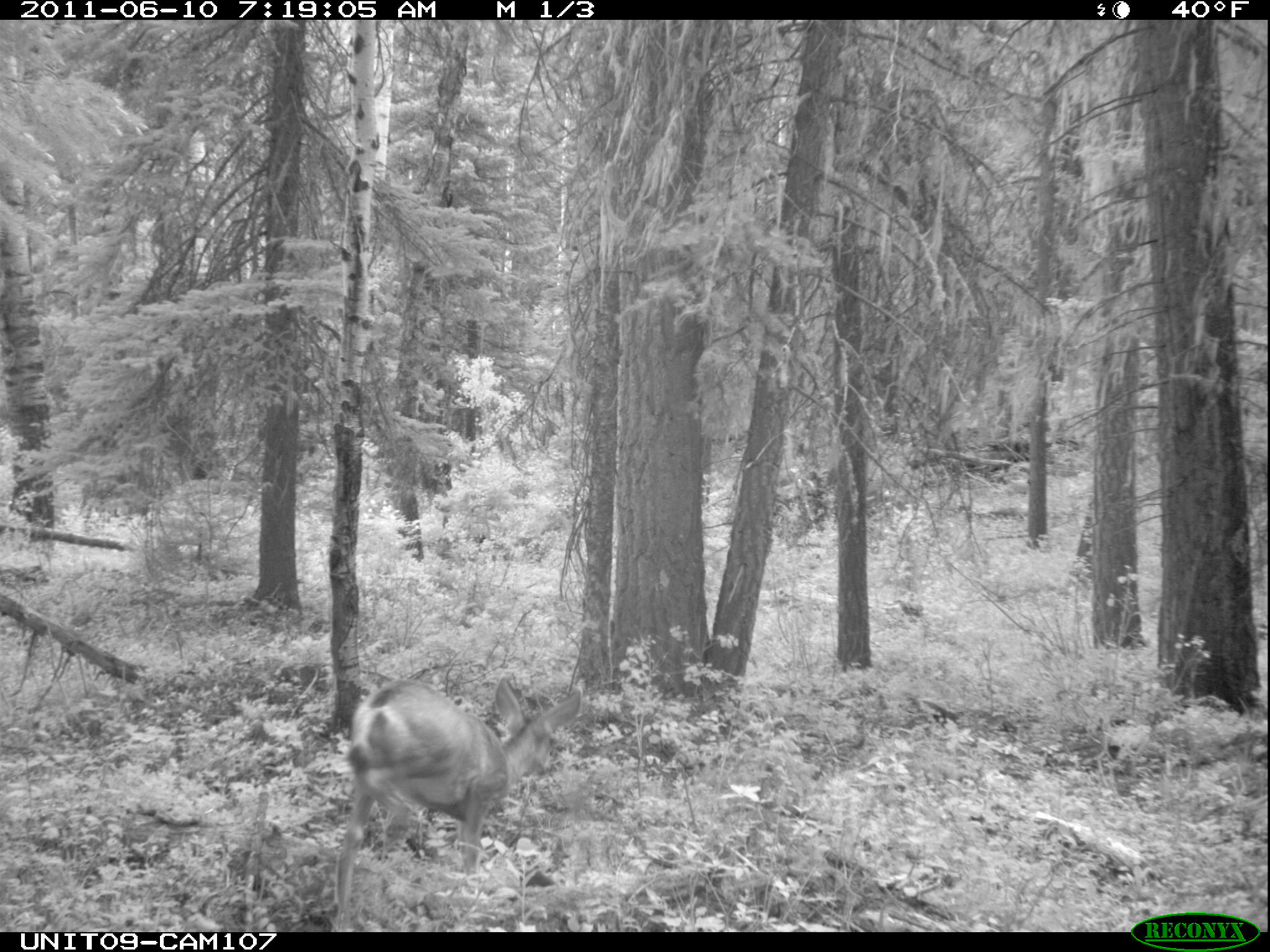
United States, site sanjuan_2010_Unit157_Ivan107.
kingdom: Animalia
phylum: Chordata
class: Mammalia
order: Artiodactyla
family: Cervidae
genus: Odocoileus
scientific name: Odocoileus hemionus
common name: mule deer